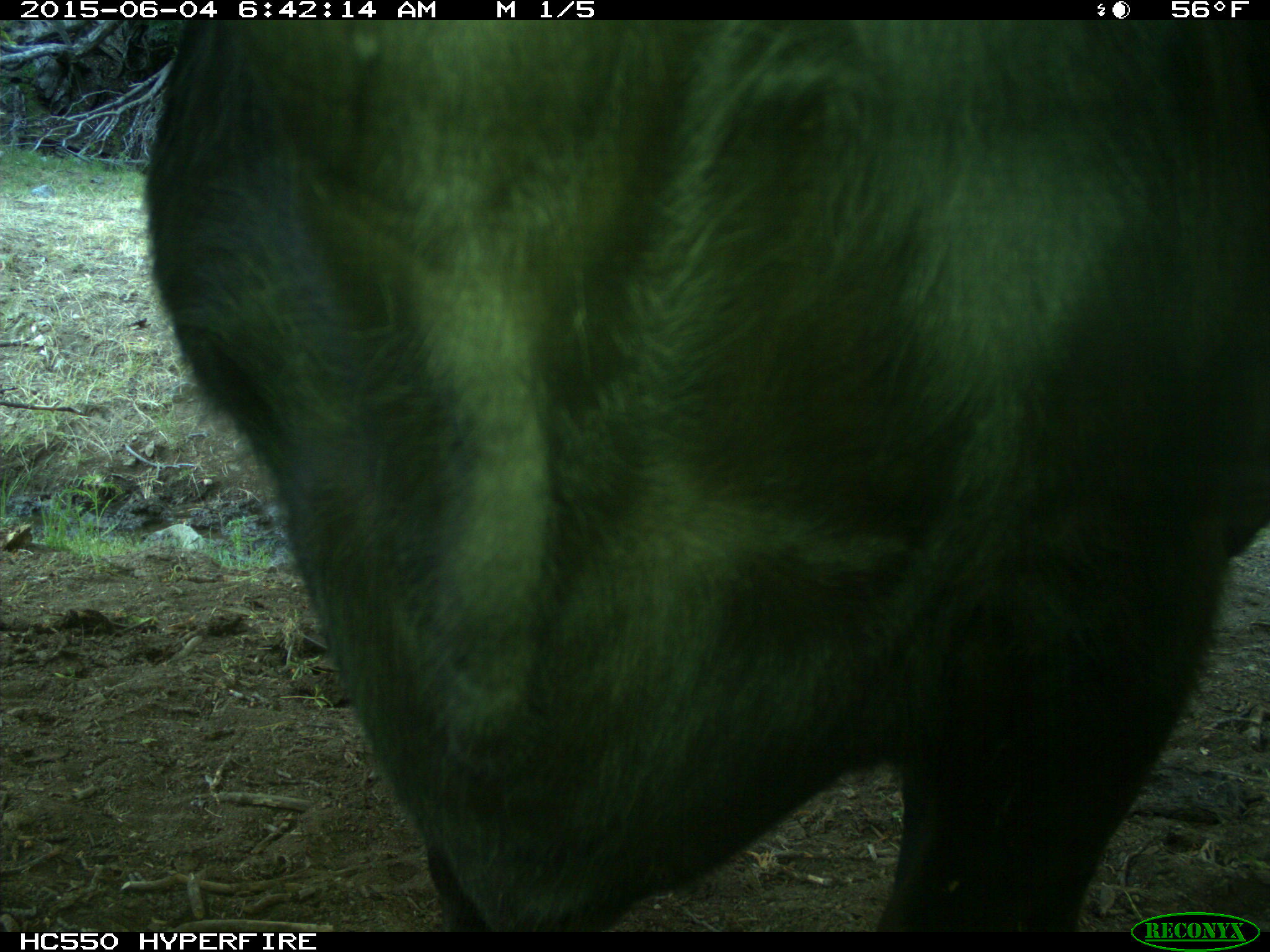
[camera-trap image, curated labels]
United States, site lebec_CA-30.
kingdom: Animalia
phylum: Chordata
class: Mammalia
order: Artiodactyla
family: Bovidae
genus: Bos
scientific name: Bos taurus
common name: domestic cow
Bos taurus (domestic cow).